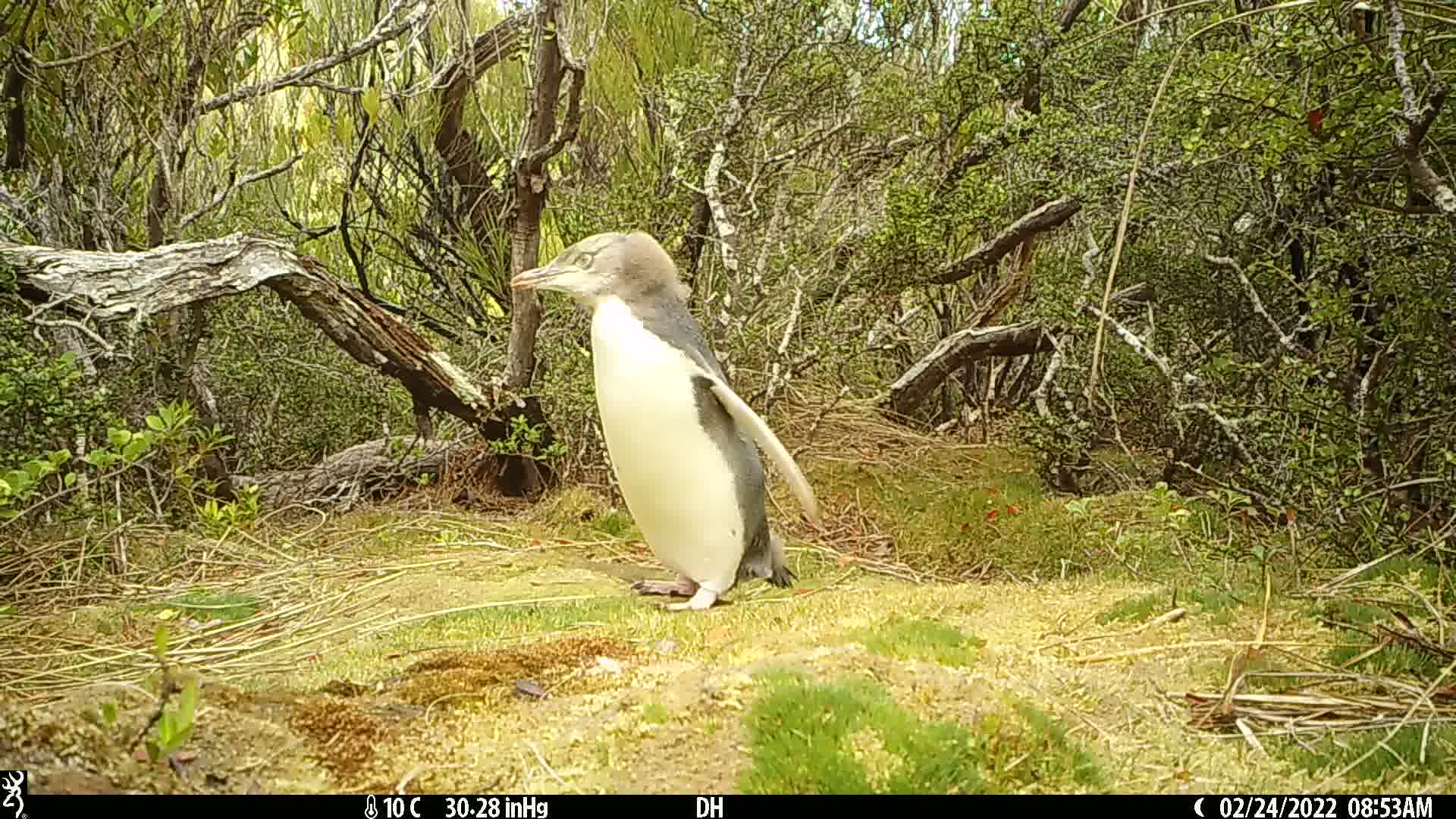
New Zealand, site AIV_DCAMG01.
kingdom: Animalia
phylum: Chordata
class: Aves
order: Sphenisciformes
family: Spheniscidae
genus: Megadyptes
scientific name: Megadyptes antipodes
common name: yellow-eyed penguin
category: yellow eyed penguin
Yellow eyed penguin (yellow-eyed penguin) (Megadyptes antipodes).